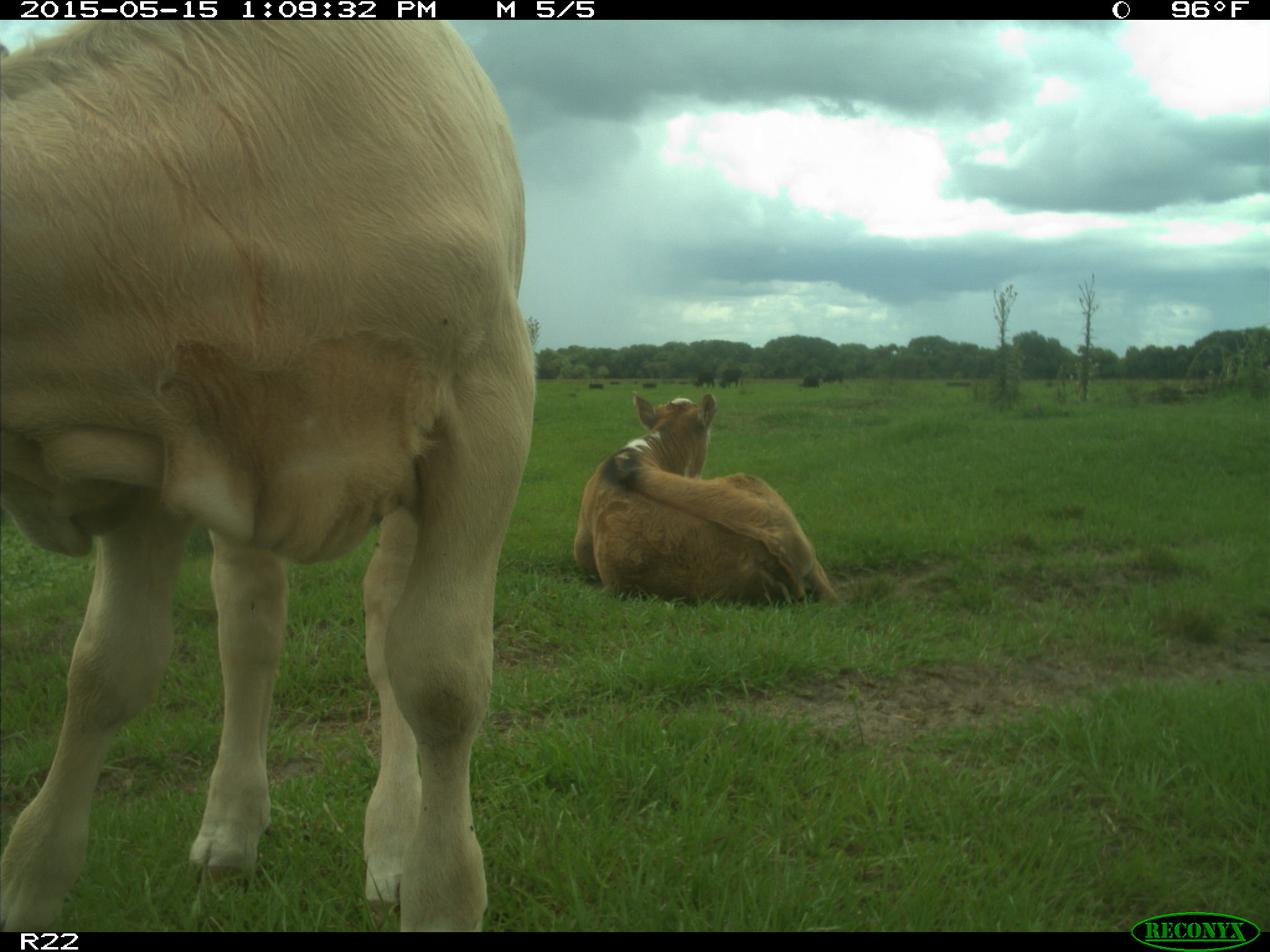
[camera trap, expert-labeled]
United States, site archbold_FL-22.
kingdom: Animalia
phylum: Chordata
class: Mammalia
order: Artiodactyla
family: Bovidae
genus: Bos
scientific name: Bos taurus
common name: domestic cow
Bos taurus (domestic cow).